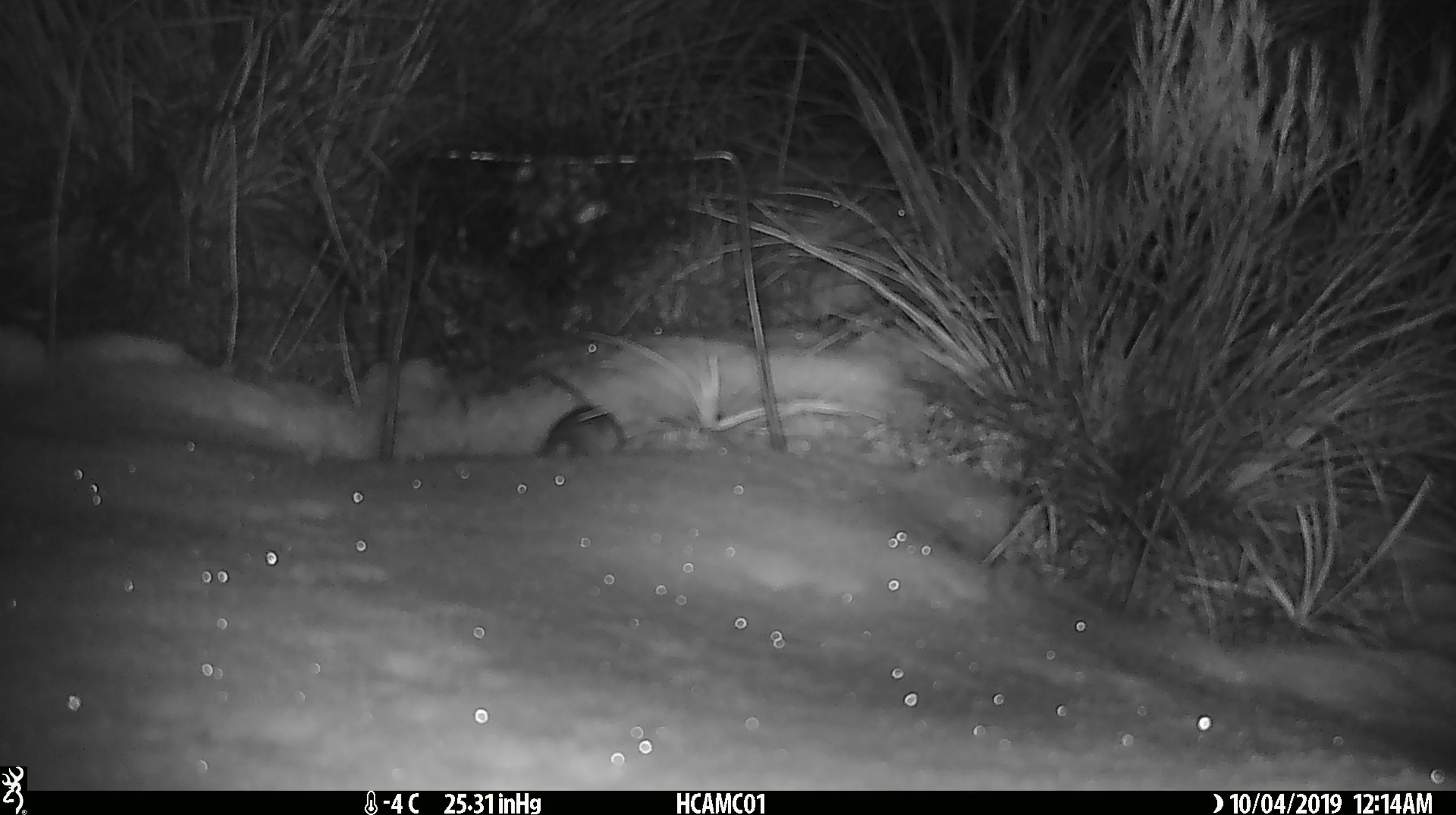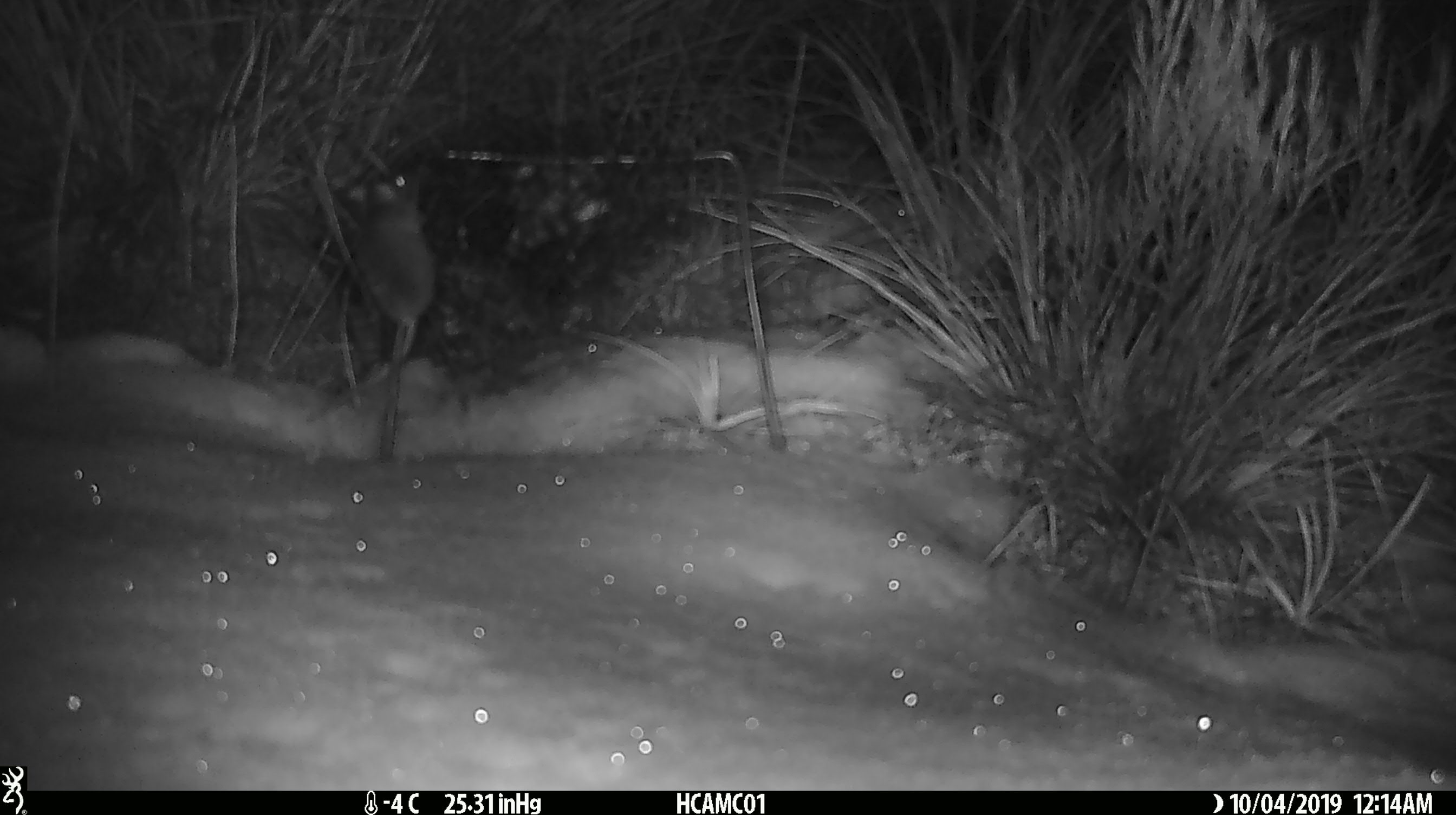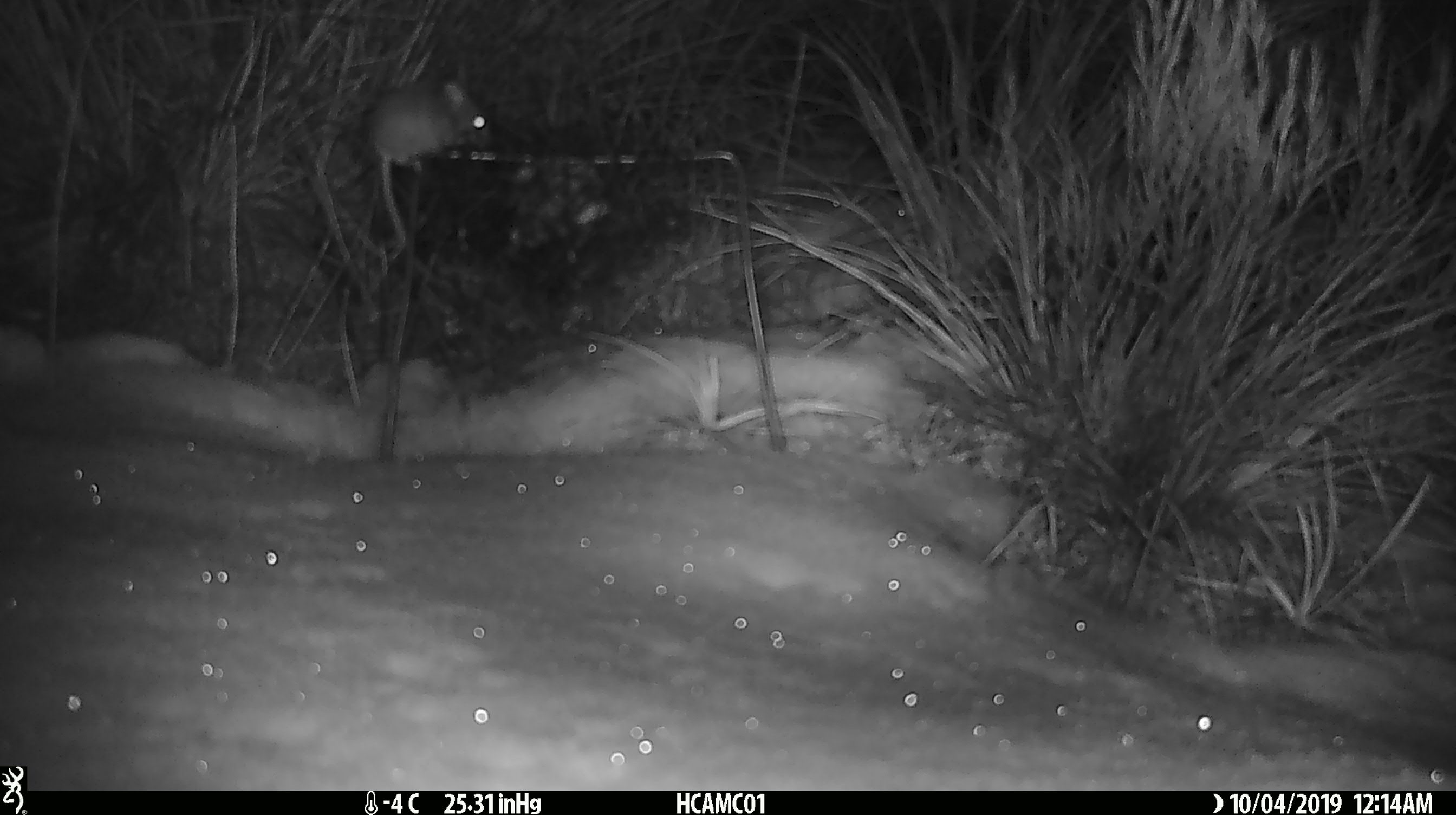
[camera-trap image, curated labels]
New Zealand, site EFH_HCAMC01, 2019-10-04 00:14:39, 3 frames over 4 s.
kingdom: Animalia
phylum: Chordata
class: Mammalia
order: Rodentia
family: Muridae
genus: Mus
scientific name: Mus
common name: mouse